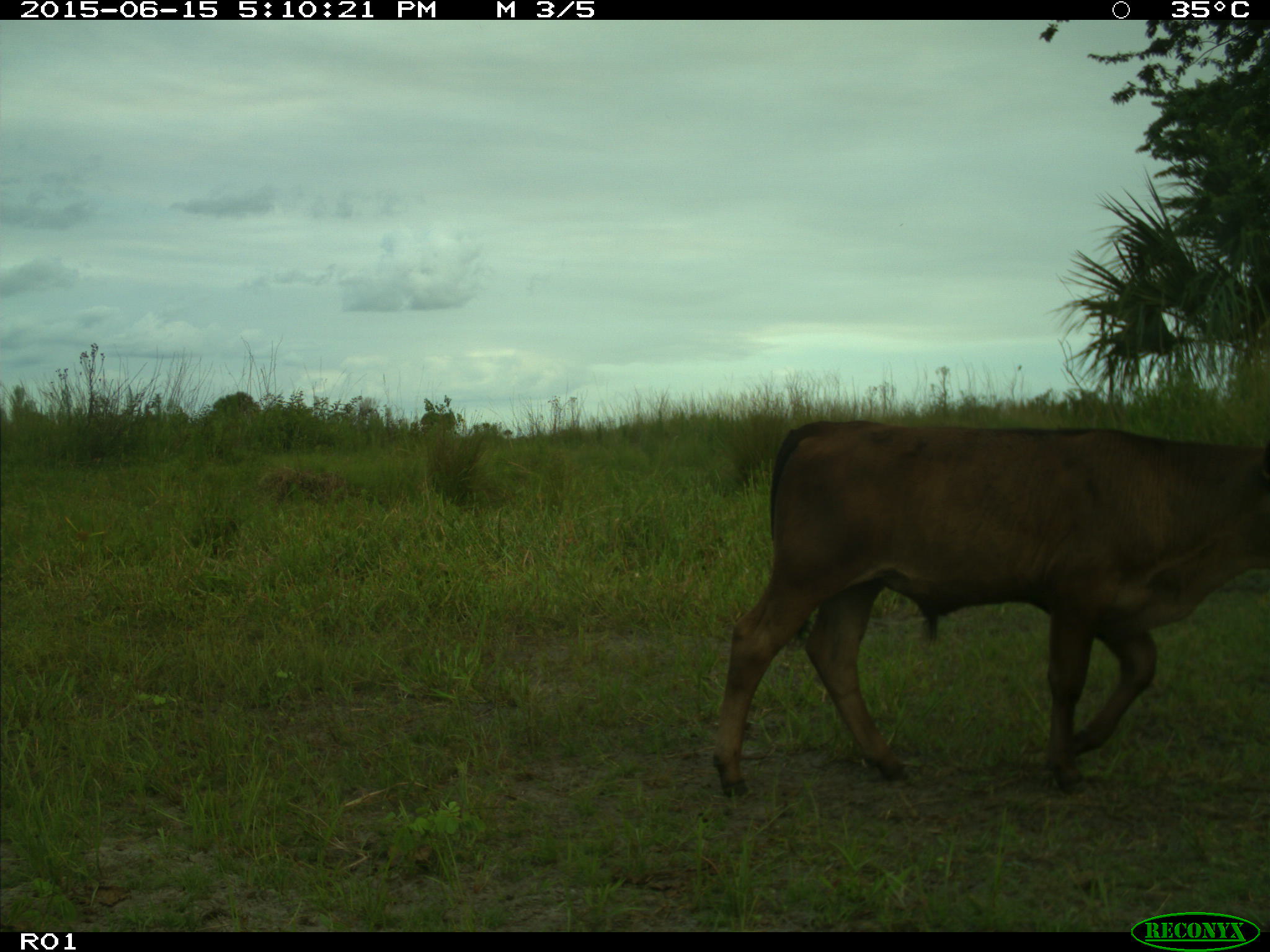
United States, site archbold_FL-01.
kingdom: Animalia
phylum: Chordata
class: Mammalia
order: Artiodactyla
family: Bovidae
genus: Bos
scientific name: Bos taurus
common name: domestic cow